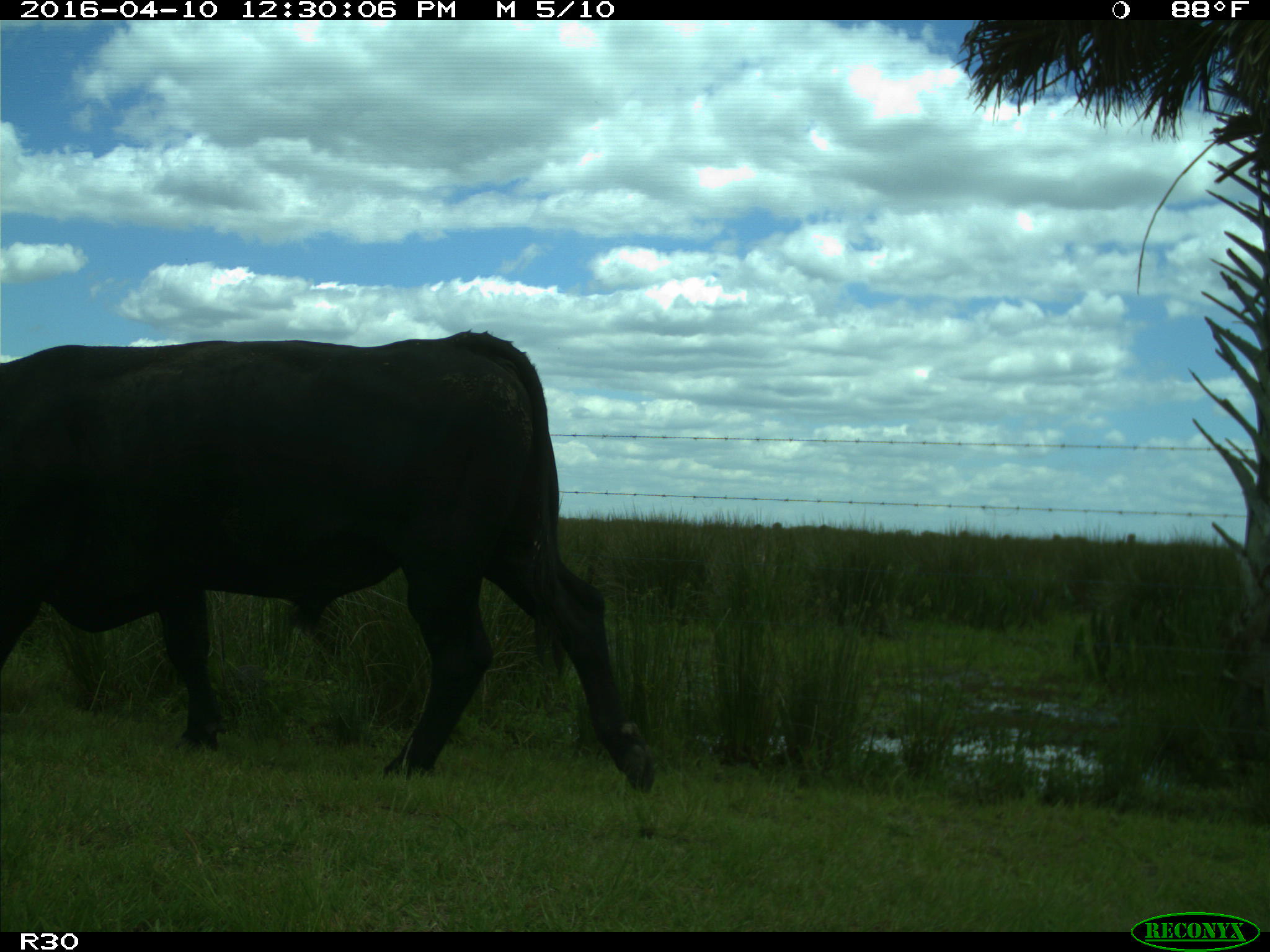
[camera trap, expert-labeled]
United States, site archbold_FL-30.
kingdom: Animalia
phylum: Chordata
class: Mammalia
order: Artiodactyla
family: Bovidae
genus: Bos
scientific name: Bos taurus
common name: domestic cow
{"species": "Bos taurus (domestic cow)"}